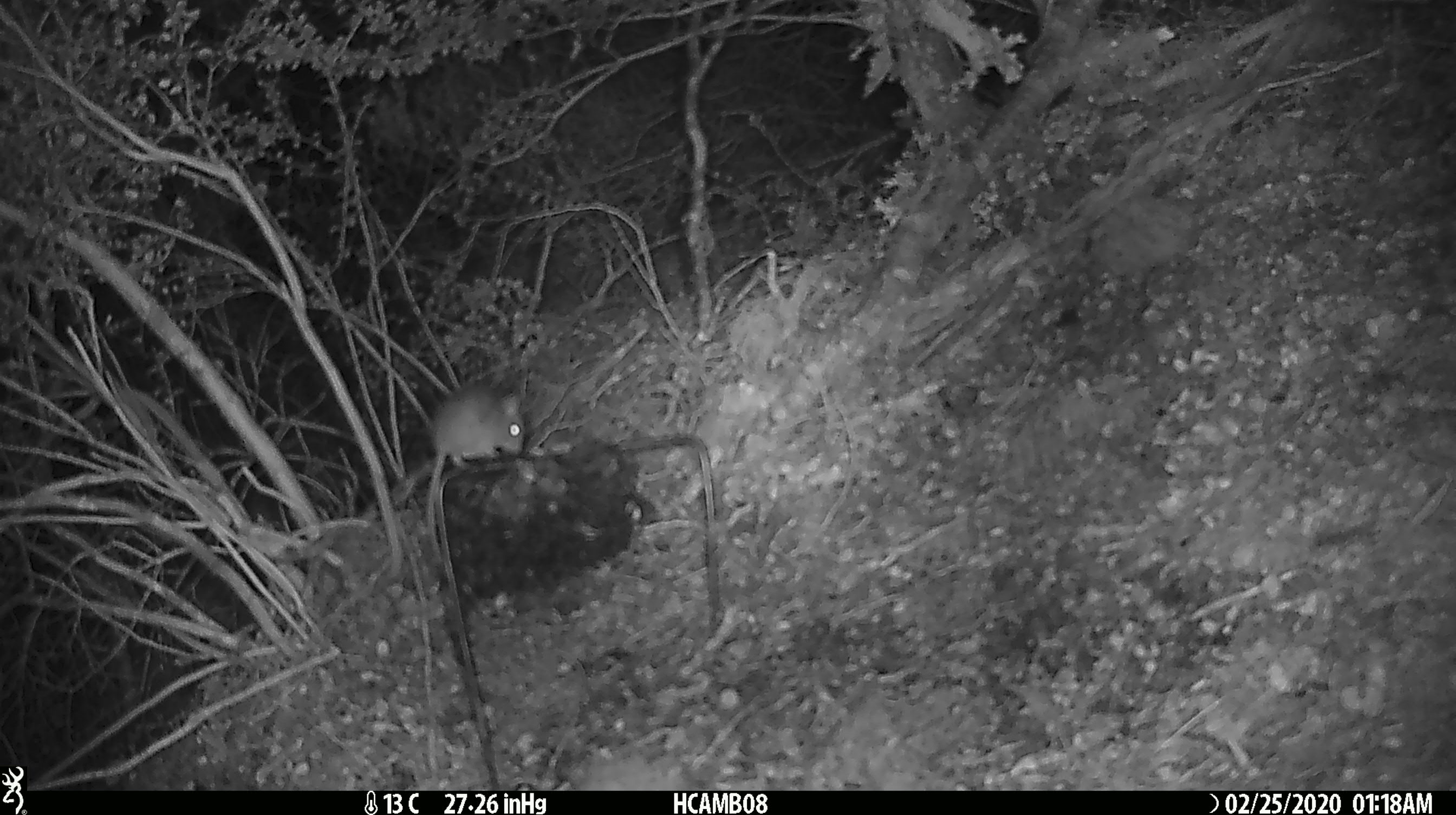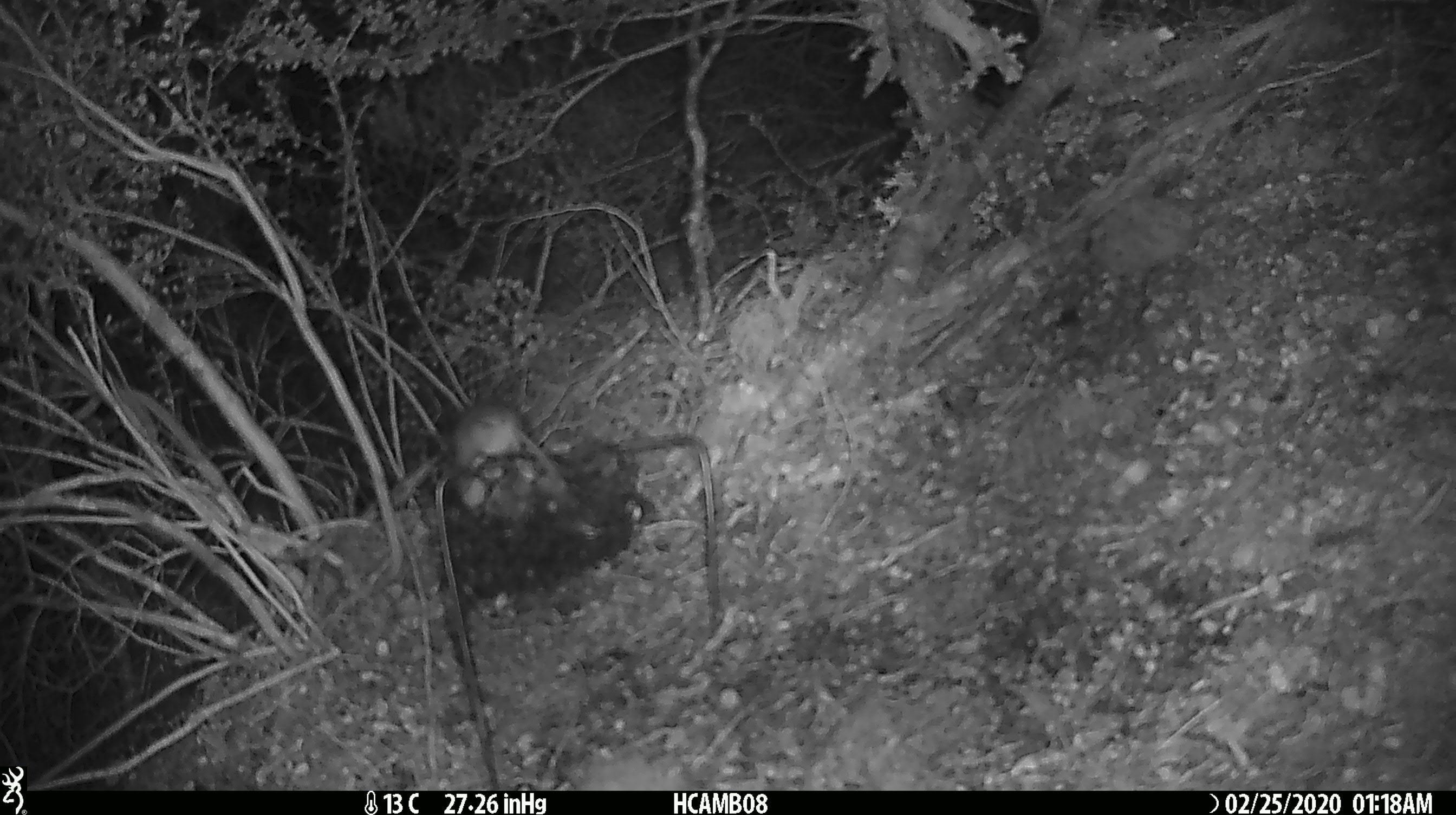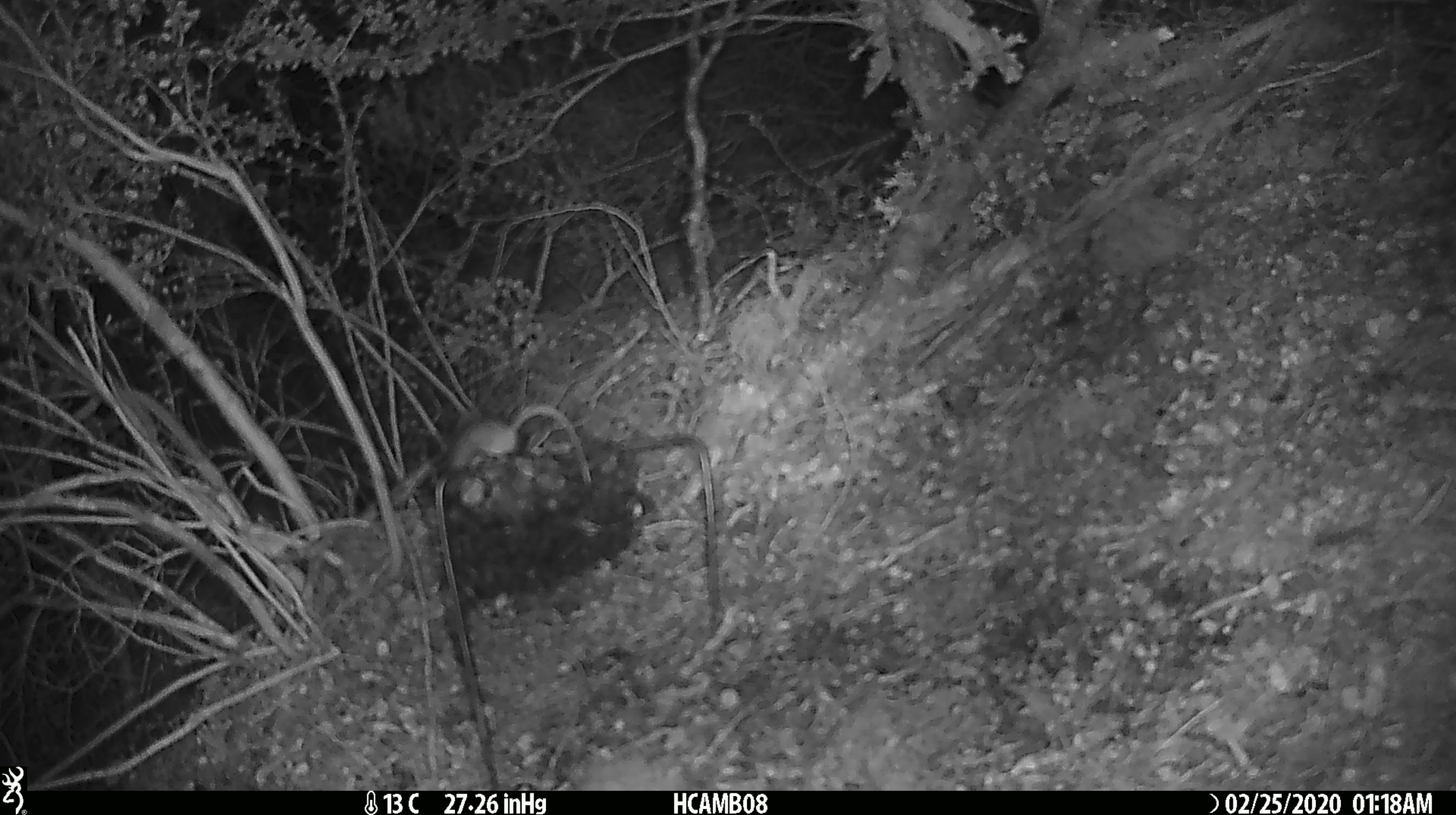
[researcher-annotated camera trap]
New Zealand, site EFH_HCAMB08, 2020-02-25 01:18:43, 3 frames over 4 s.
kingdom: Animalia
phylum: Chordata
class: Mammalia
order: Rodentia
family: Muridae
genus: Mus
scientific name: Mus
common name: mouse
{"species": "mouse (Mus)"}